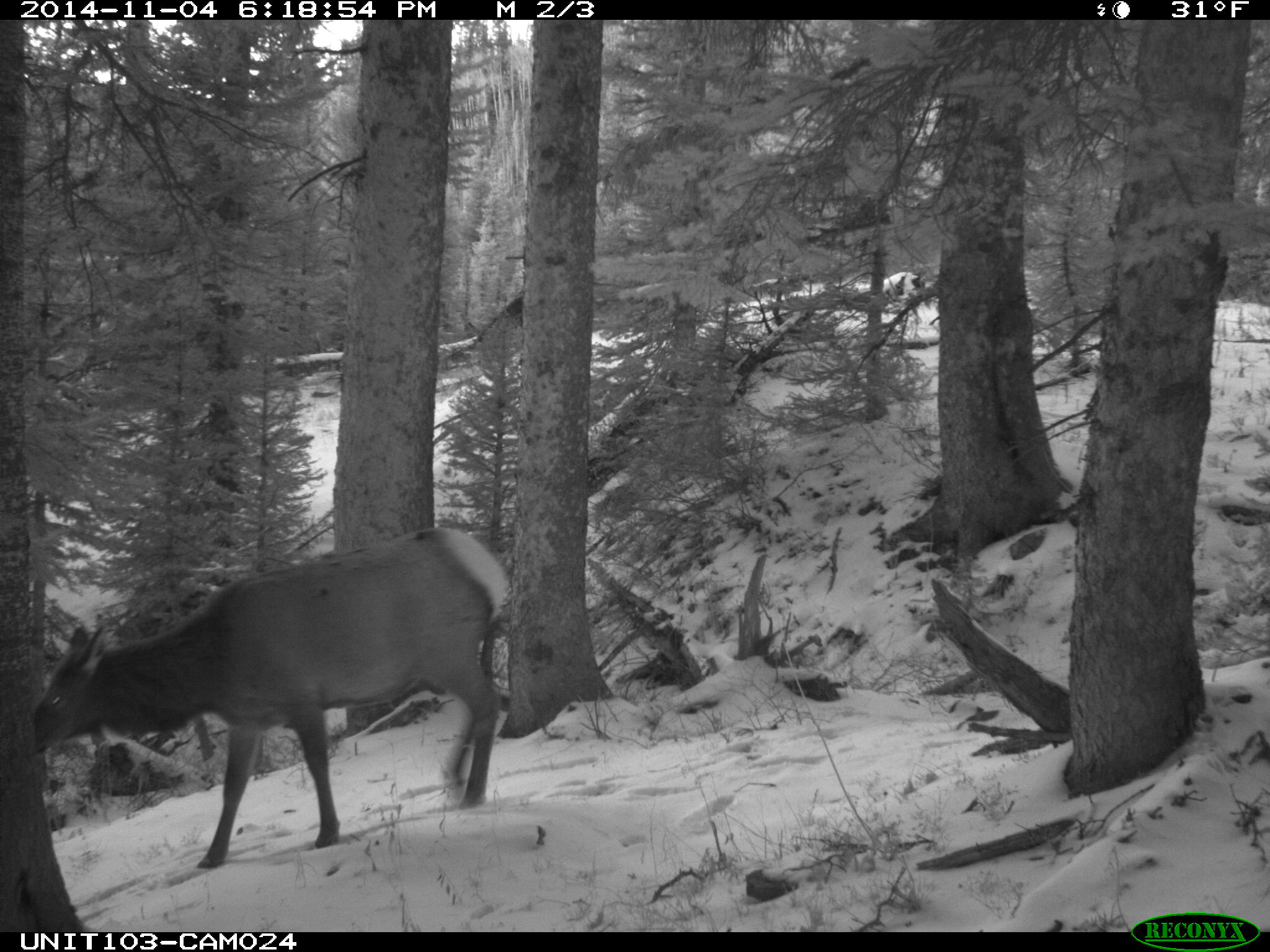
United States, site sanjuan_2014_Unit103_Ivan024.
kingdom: Animalia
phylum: Chordata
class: Mammalia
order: Artiodactyla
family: Cervidae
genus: Cervus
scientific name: Cervus elaphus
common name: red deer